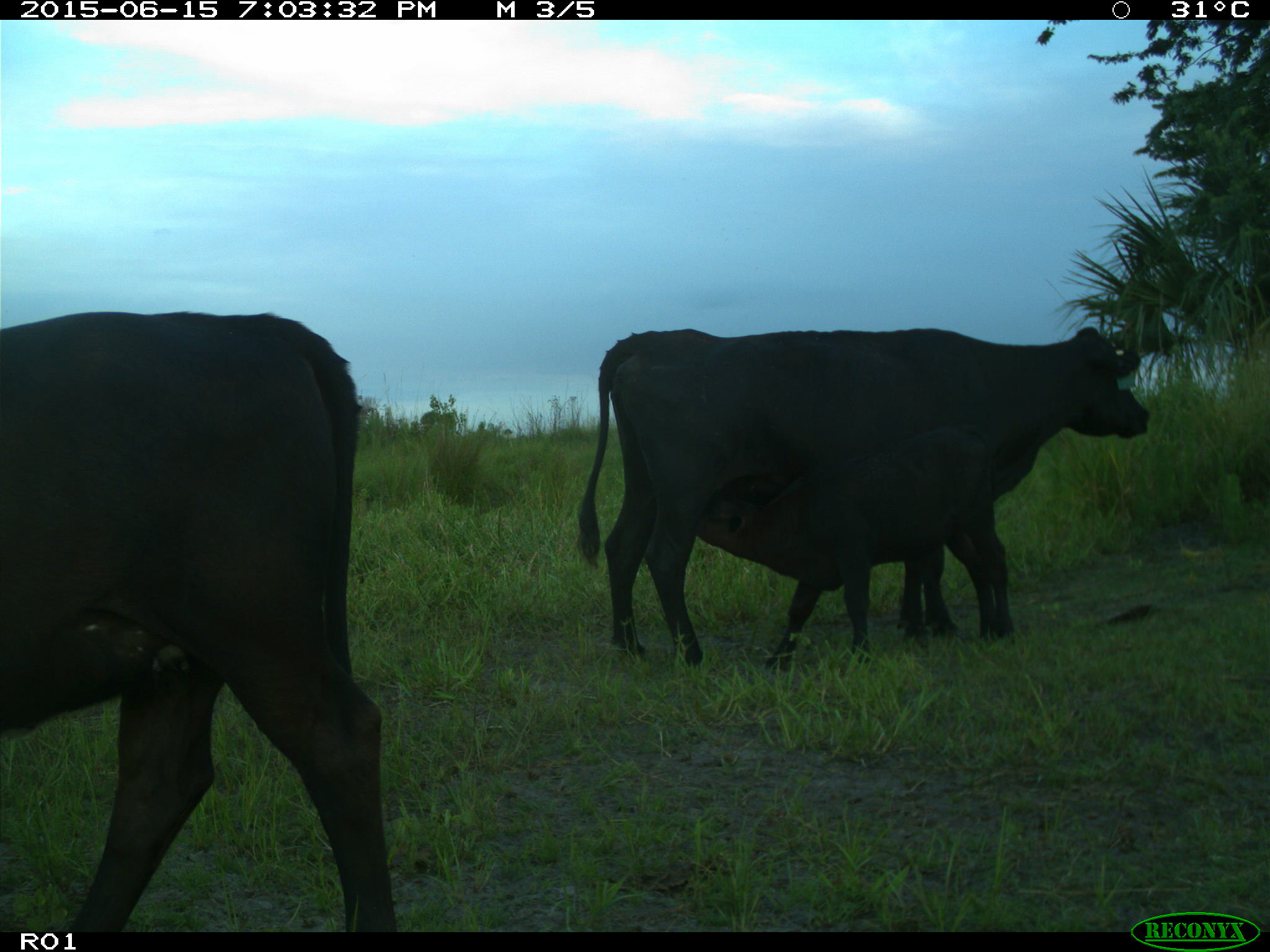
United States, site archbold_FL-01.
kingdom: Animalia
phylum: Chordata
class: Mammalia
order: Artiodactyla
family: Bovidae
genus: Bos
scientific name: Bos taurus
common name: domestic cow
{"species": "Bos taurus (domestic cow)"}